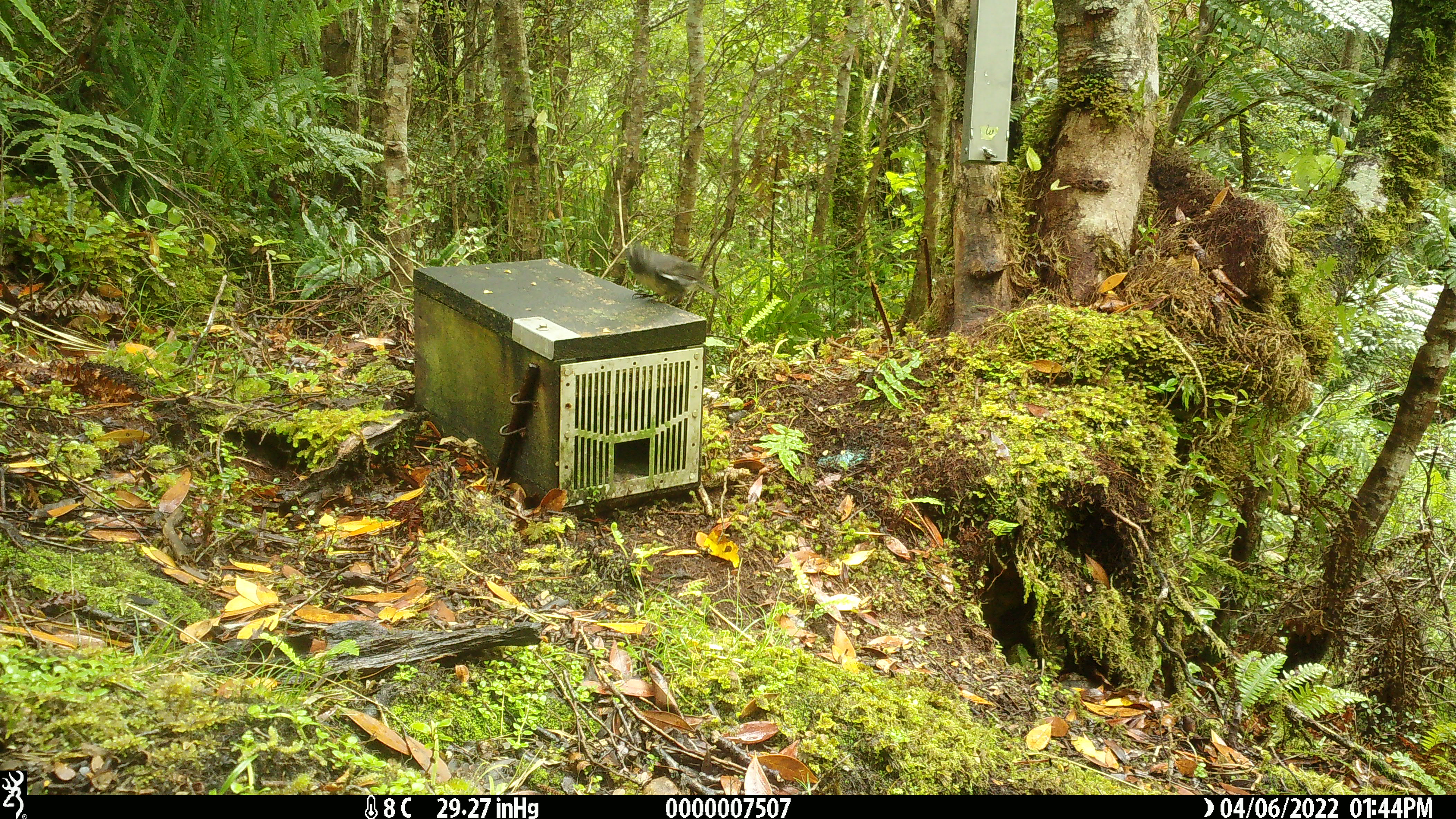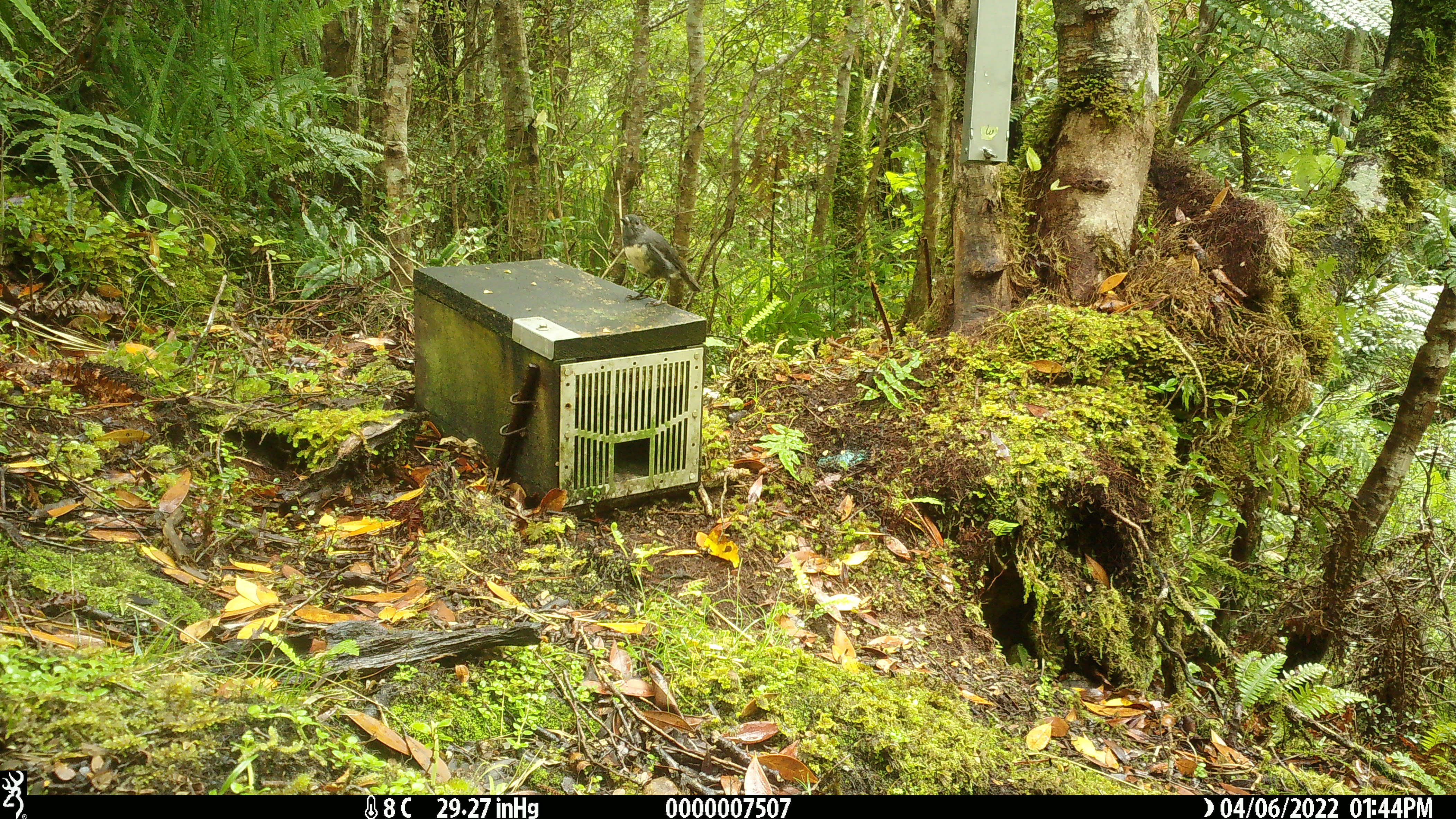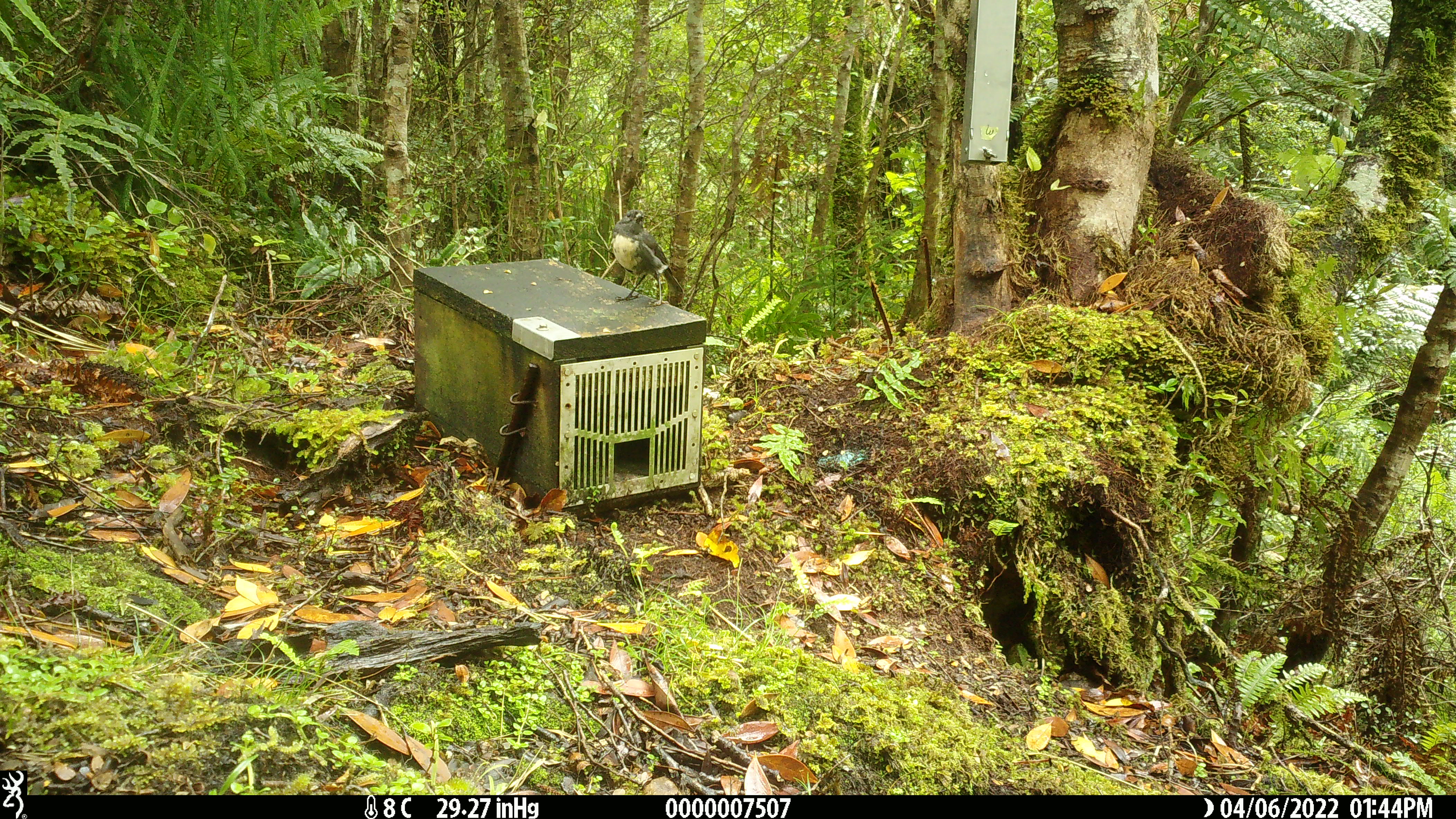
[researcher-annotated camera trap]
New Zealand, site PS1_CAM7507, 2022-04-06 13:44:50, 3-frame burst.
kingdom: Animalia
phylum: Chordata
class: Aves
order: Passeriformes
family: Petroicidae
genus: Petroica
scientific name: Petroica australis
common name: new zealand robin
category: robin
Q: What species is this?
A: Robin (new zealand robin) (Petroica australis).